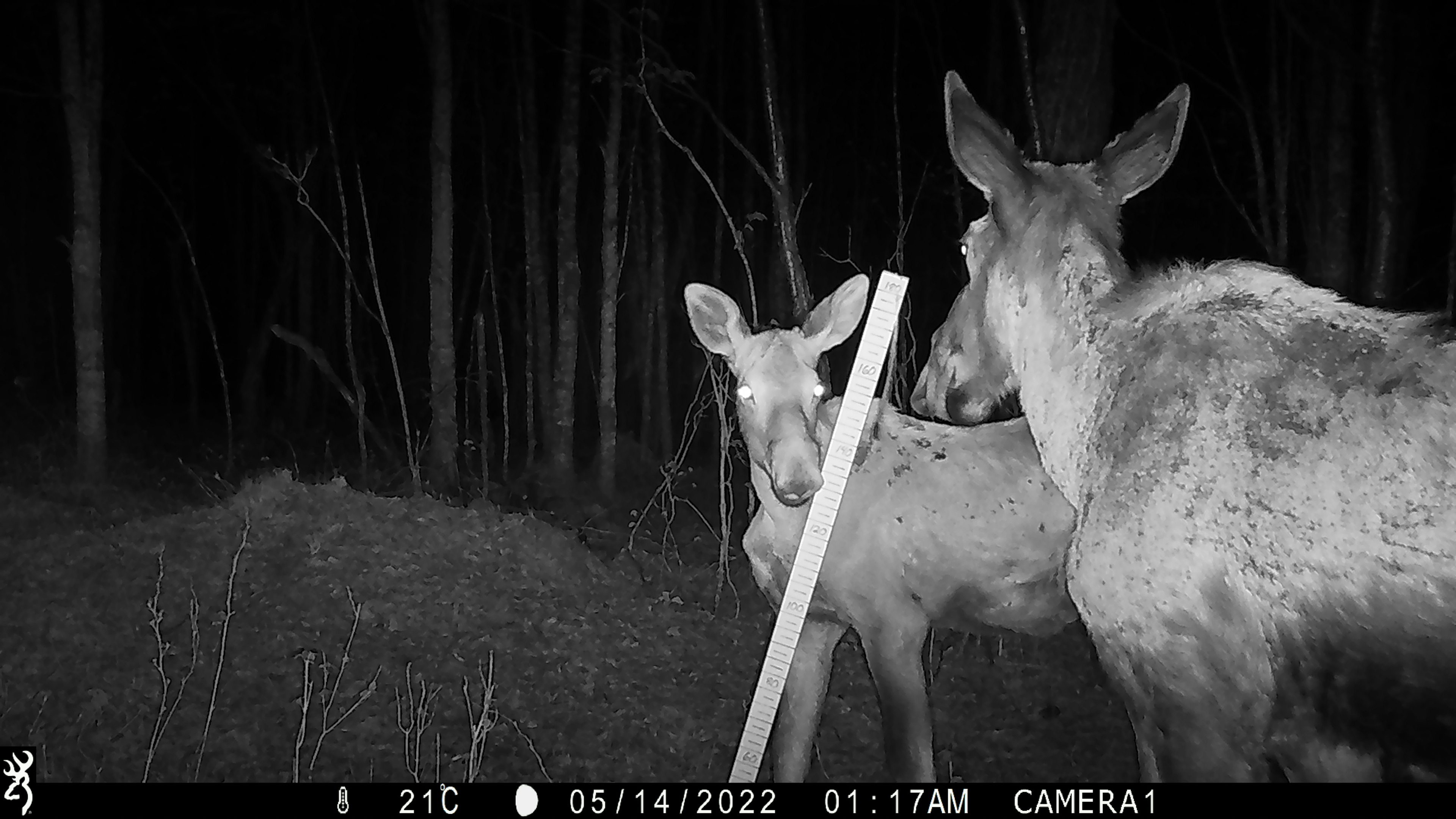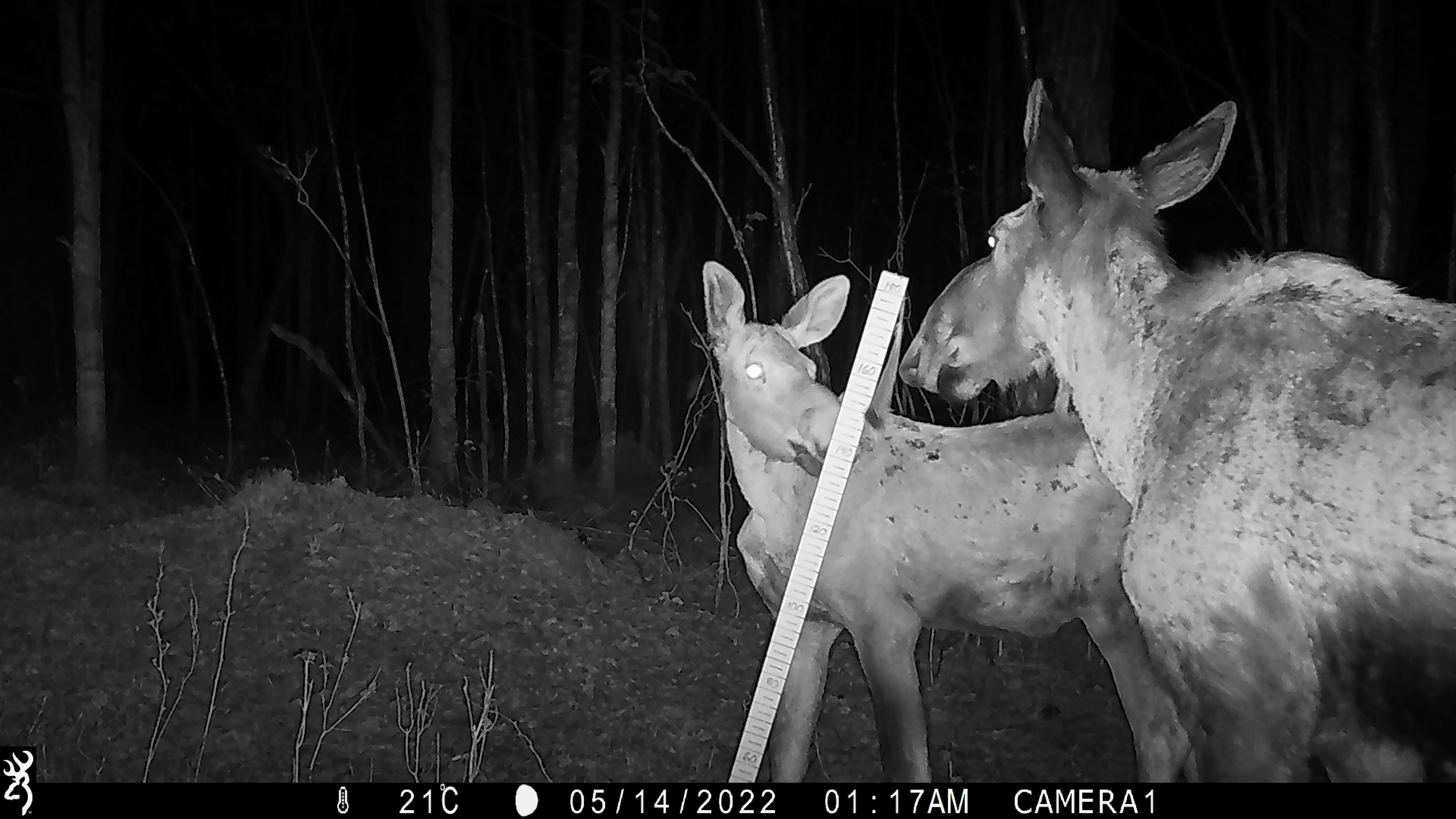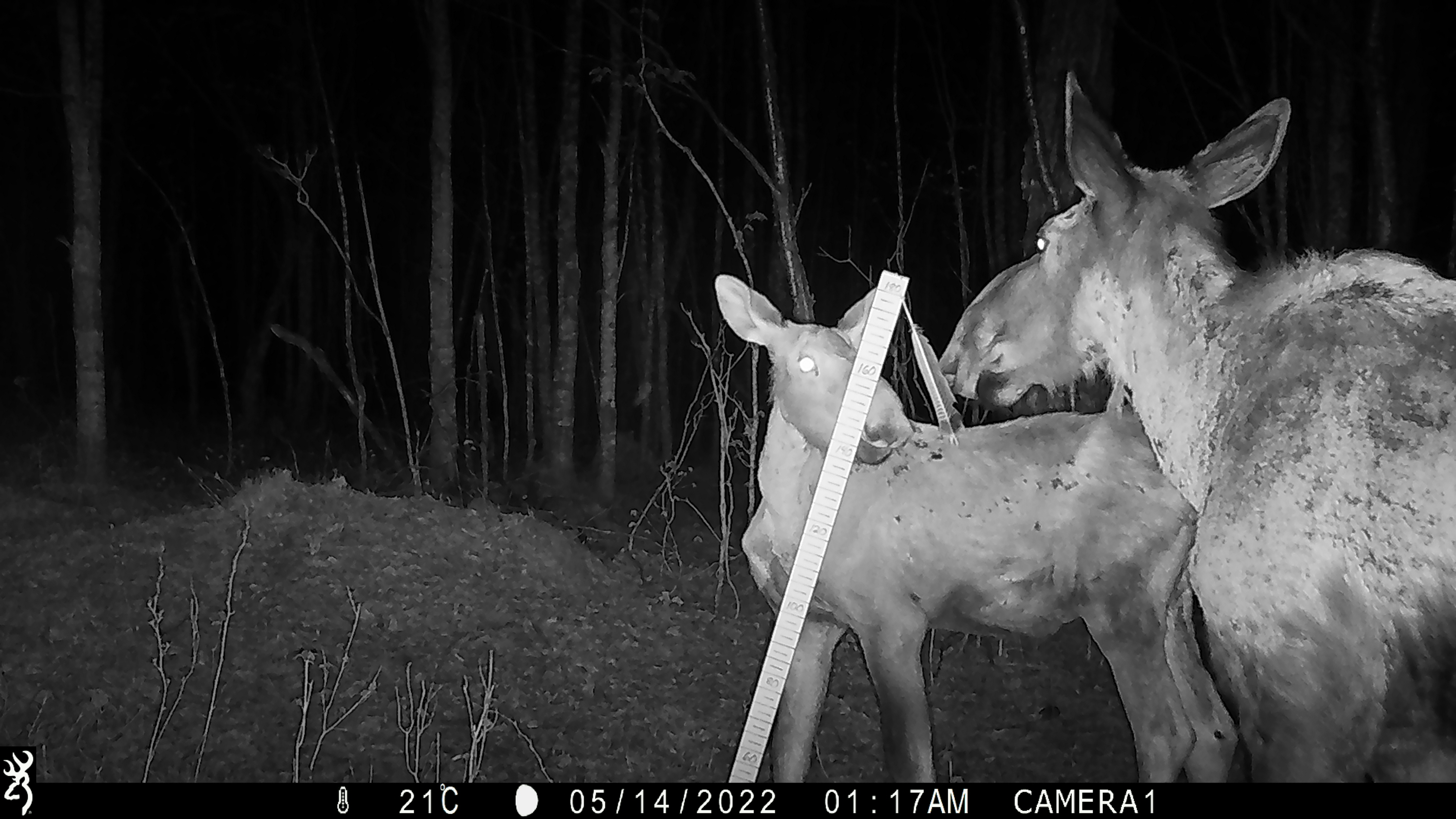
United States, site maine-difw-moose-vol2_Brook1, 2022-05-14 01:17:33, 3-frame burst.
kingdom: Animalia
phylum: Chordata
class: Mammalia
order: Artiodactyla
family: Cervidae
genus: Alces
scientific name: Alces alces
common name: moose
Moose (Alces alces).